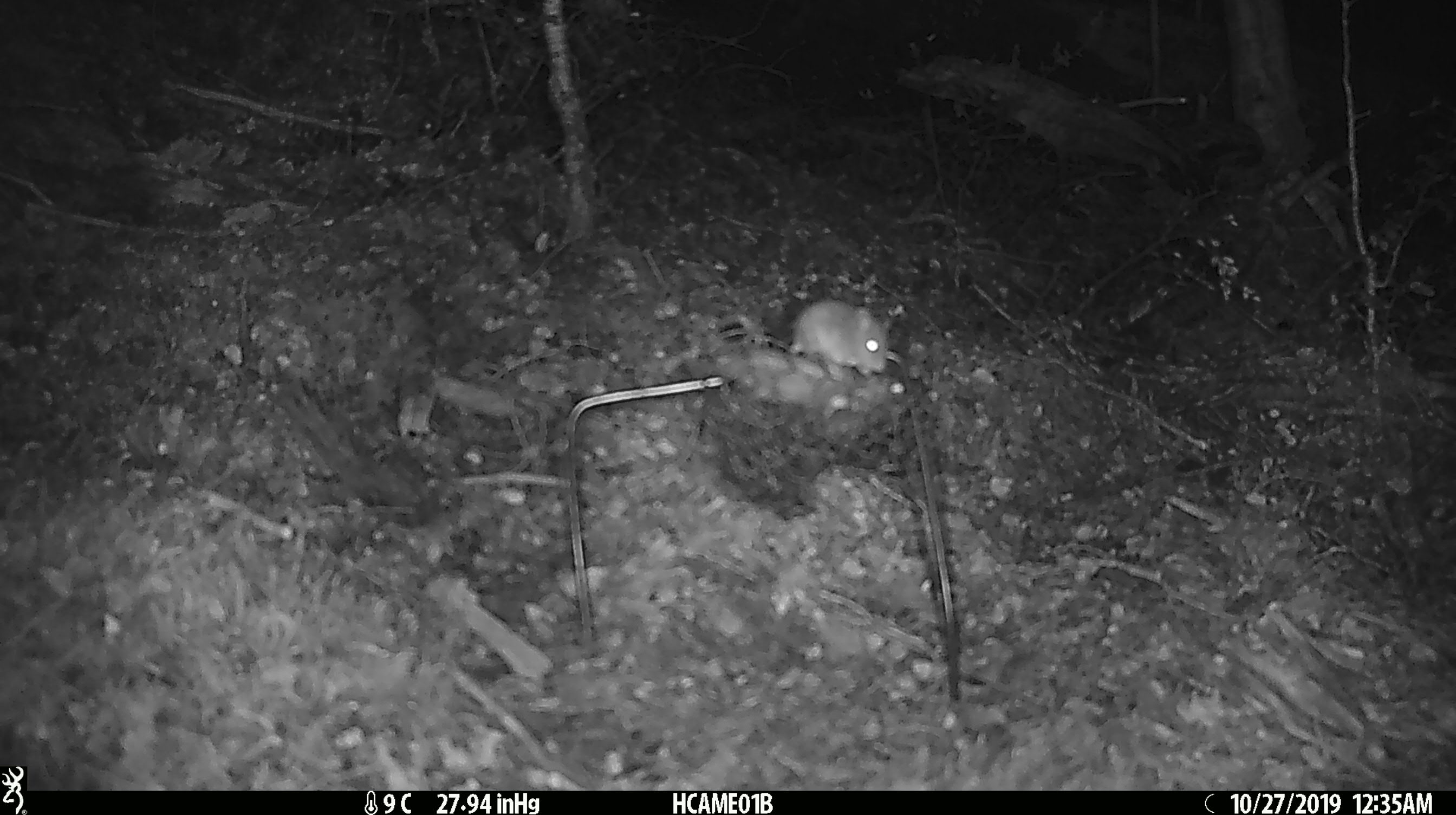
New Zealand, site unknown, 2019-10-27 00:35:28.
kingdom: Animalia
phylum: Chordata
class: Mammalia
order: Rodentia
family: Muridae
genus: Mus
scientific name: Mus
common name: mouse